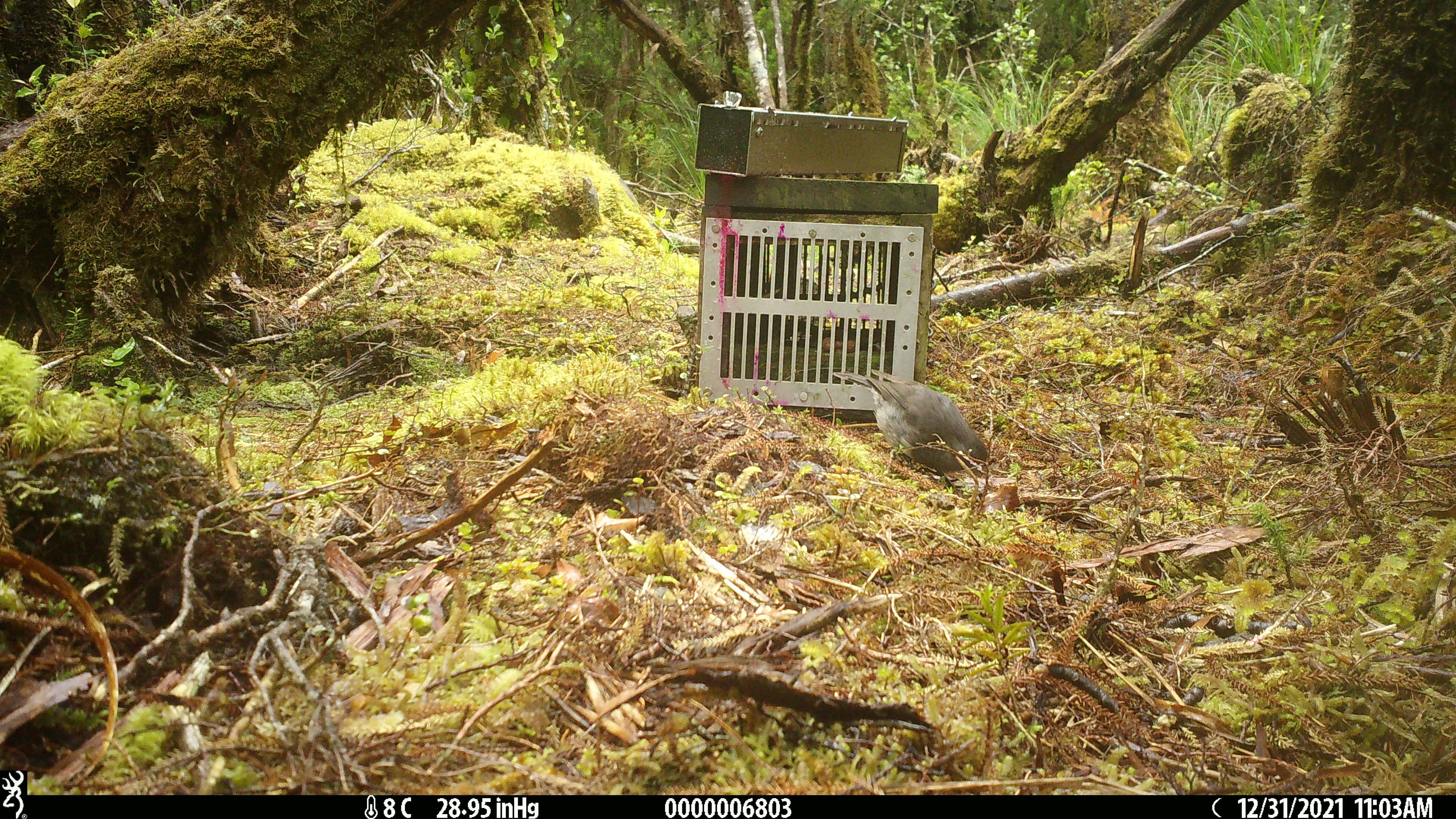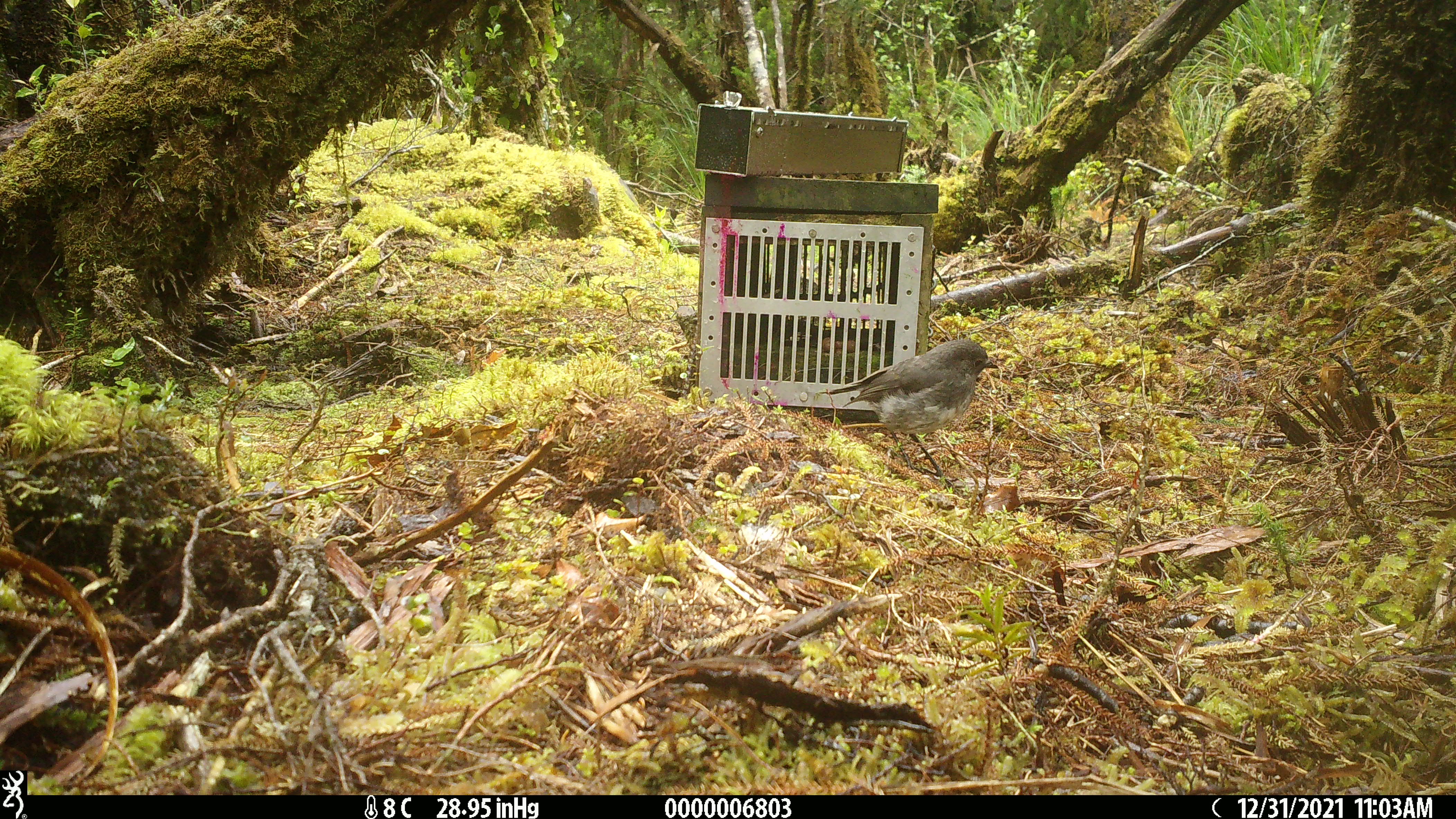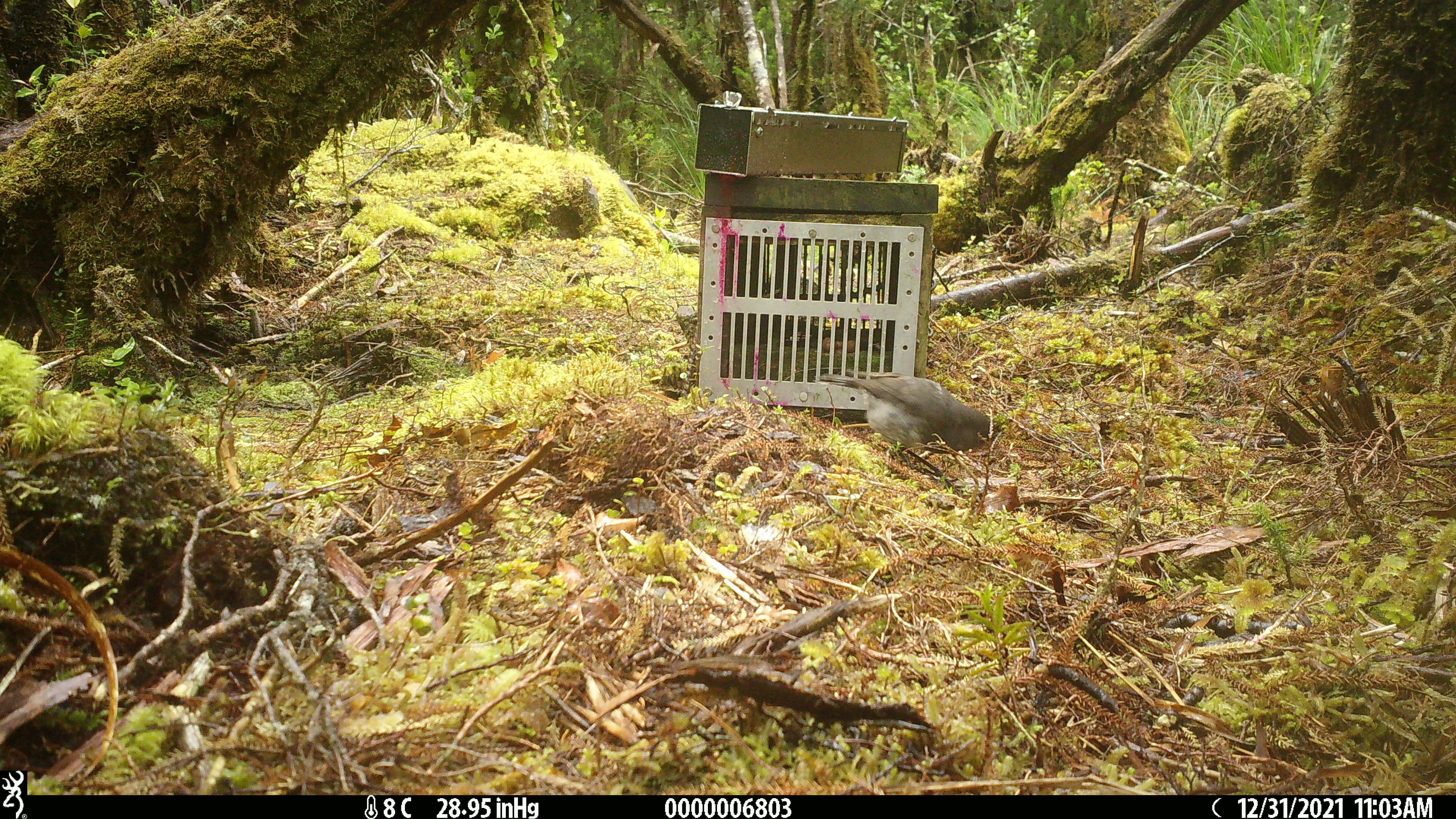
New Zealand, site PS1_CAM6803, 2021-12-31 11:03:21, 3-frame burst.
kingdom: Animalia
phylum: Chordata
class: Aves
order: Passeriformes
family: Petroicidae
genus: Petroica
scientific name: Petroica australis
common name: new zealand robin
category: robin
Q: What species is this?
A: Robin (new zealand robin) (Petroica australis).